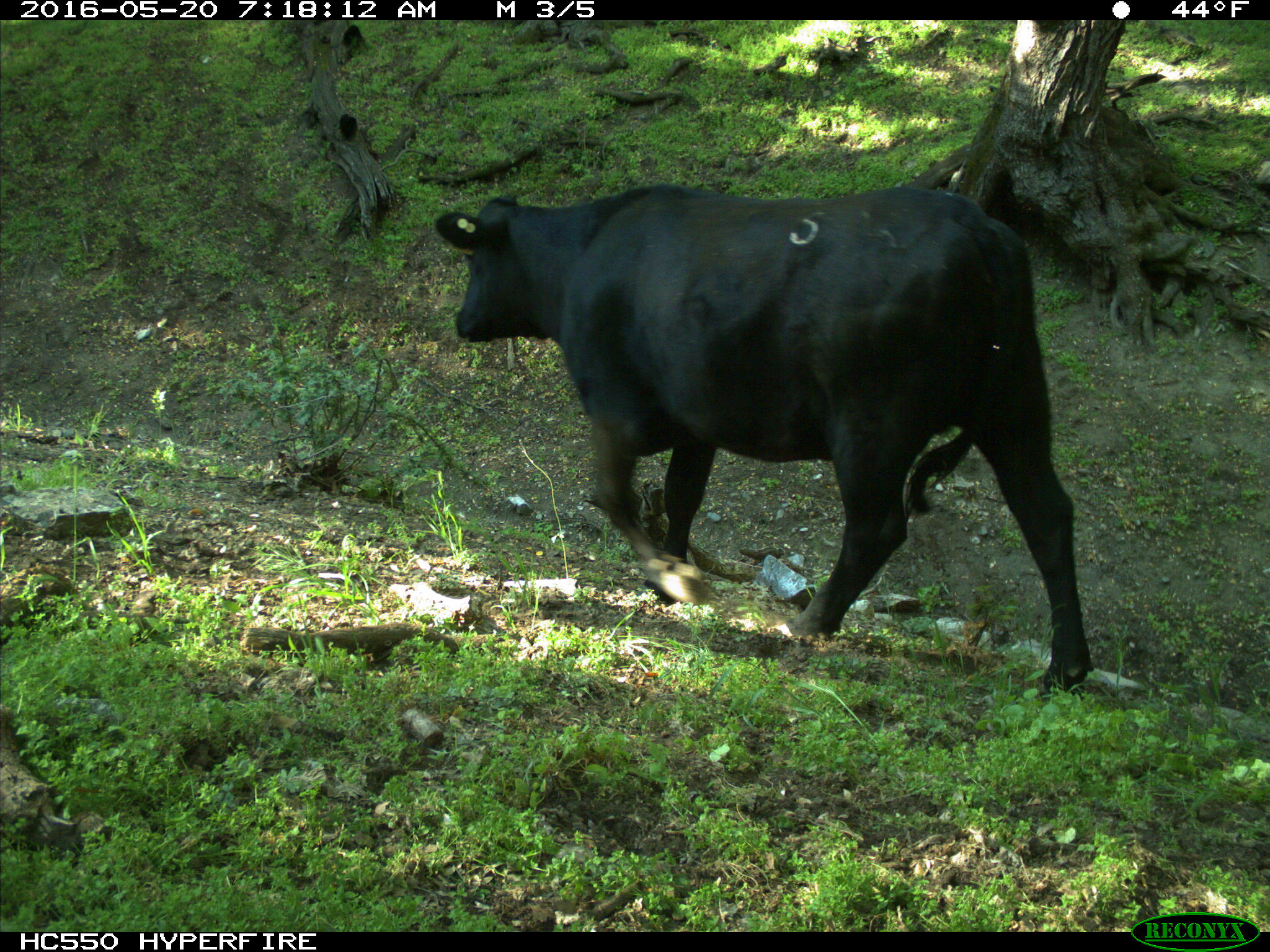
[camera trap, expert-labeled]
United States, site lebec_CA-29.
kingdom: Animalia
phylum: Chordata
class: Mammalia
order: Artiodactyla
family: Bovidae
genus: Bos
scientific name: Bos taurus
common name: domestic cow